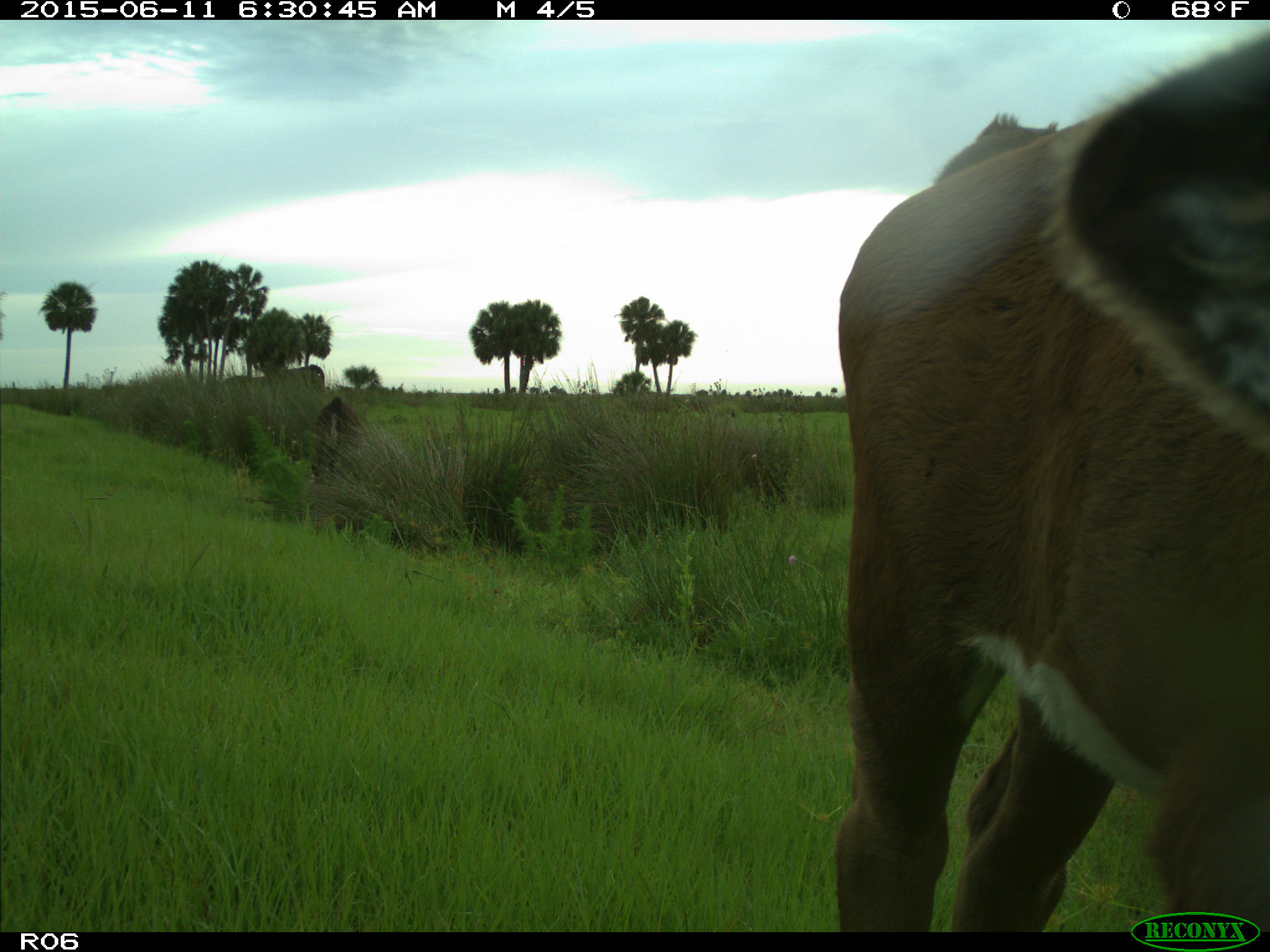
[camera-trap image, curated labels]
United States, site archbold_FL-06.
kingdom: Animalia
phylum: Chordata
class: Mammalia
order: Artiodactyla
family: Bovidae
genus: Bos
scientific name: Bos taurus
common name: domestic cow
Bos taurus (domestic cow).